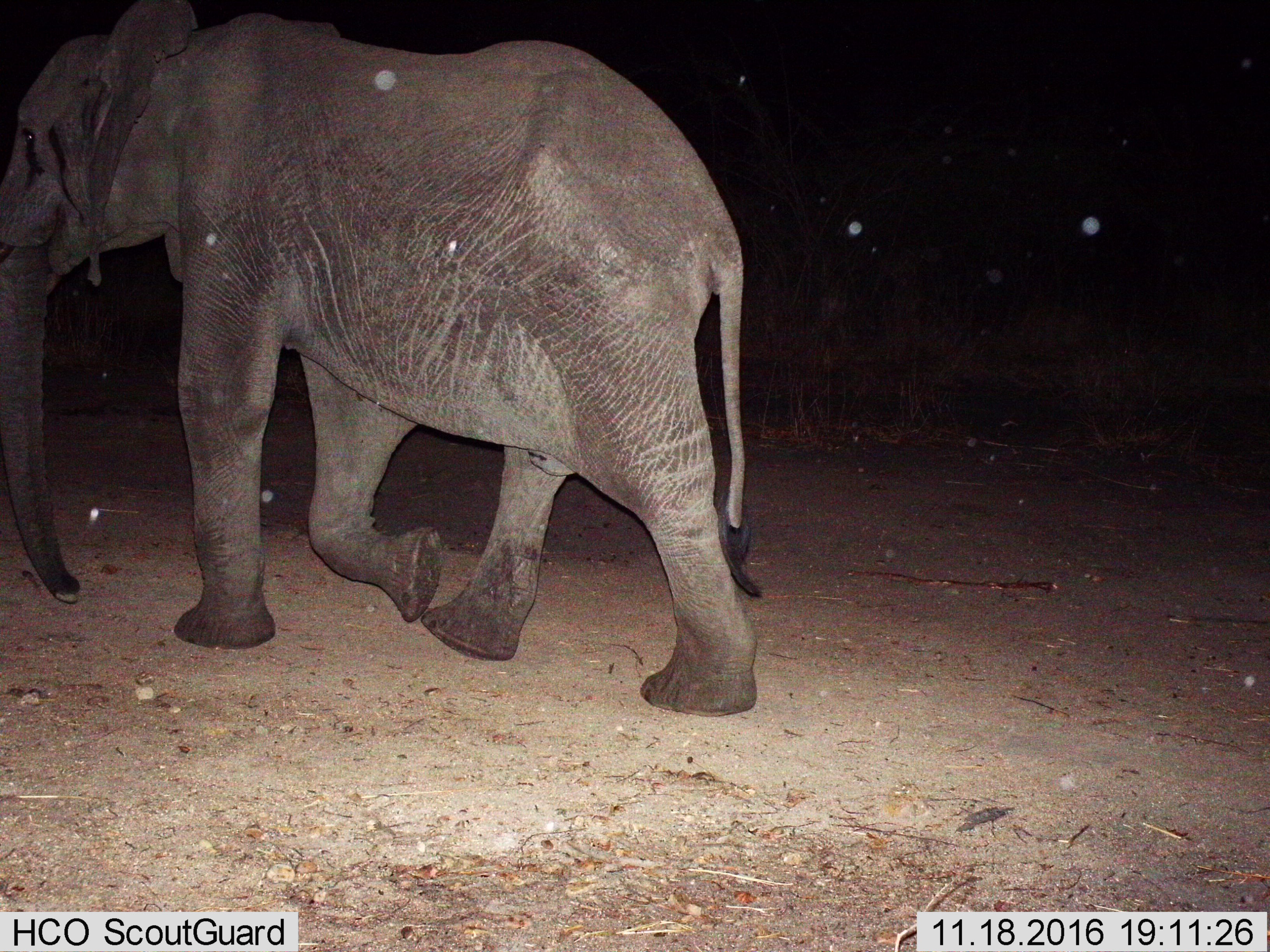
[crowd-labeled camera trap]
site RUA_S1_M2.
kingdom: Animalia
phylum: Chordata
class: Mammalia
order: Proboscidea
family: Elephantidae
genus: Loxodonta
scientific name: Loxodonta africana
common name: african bush elephant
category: elephant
Elephant (african bush elephant) (Loxodonta africana), count 1. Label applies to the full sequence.